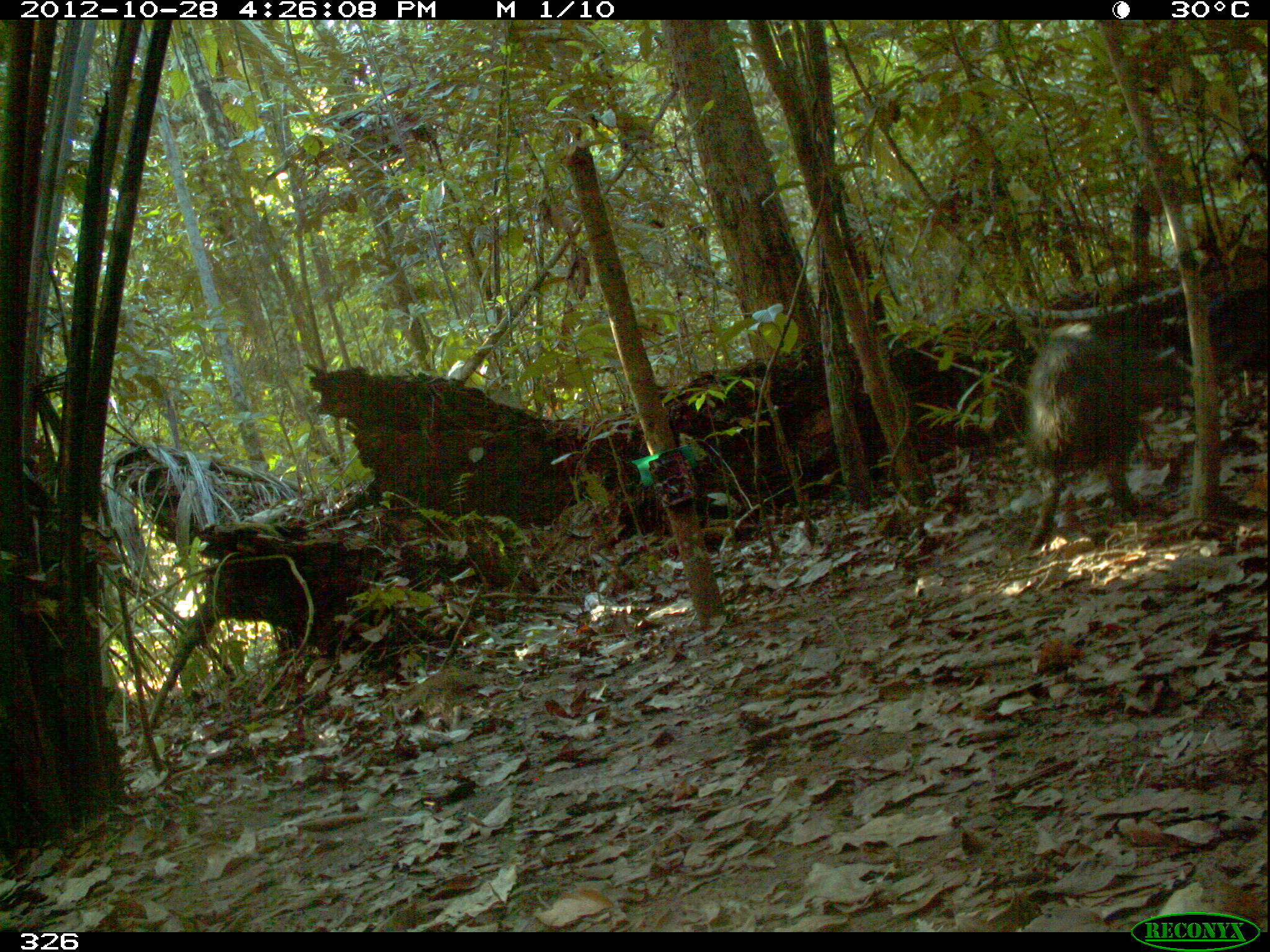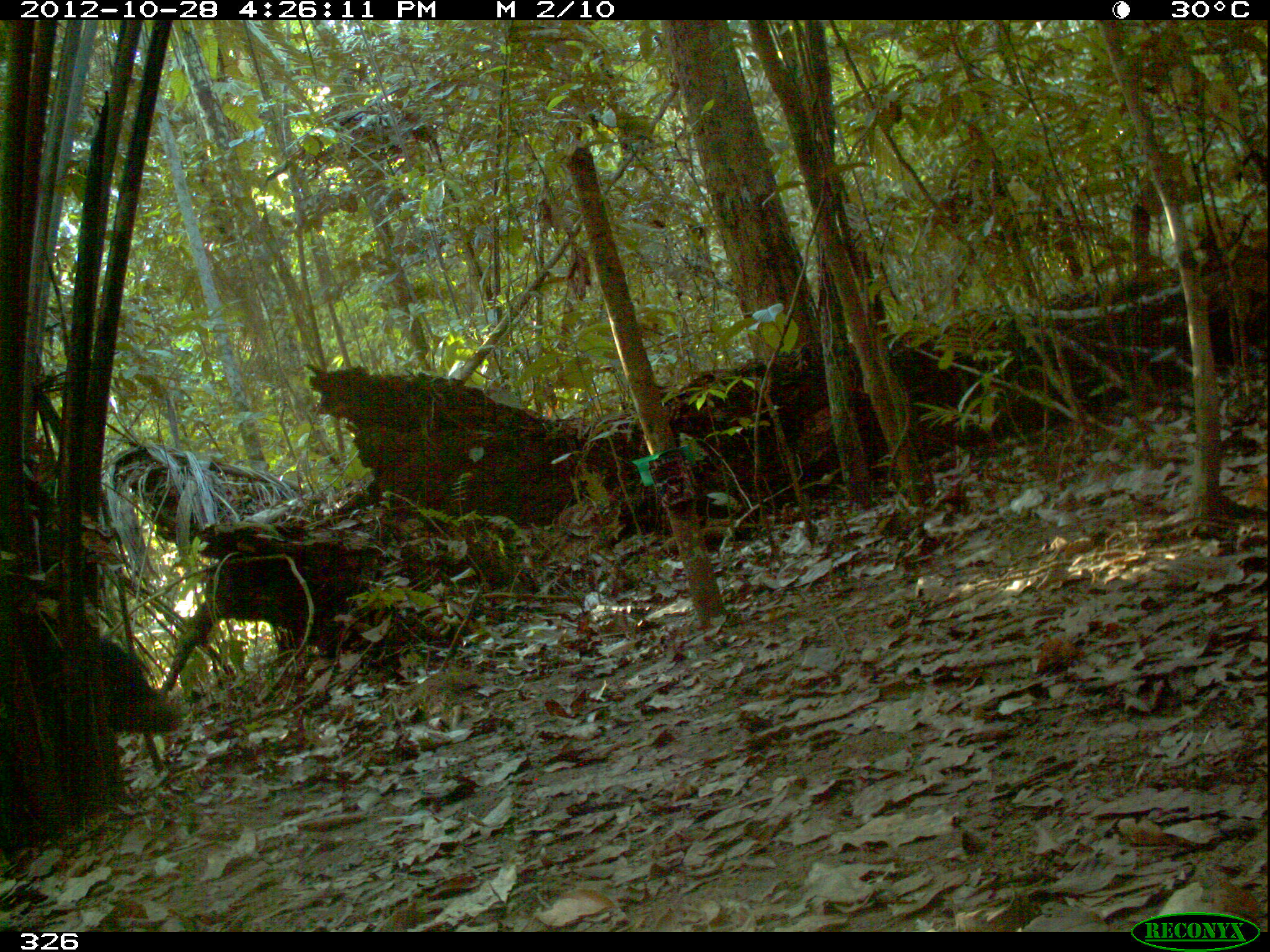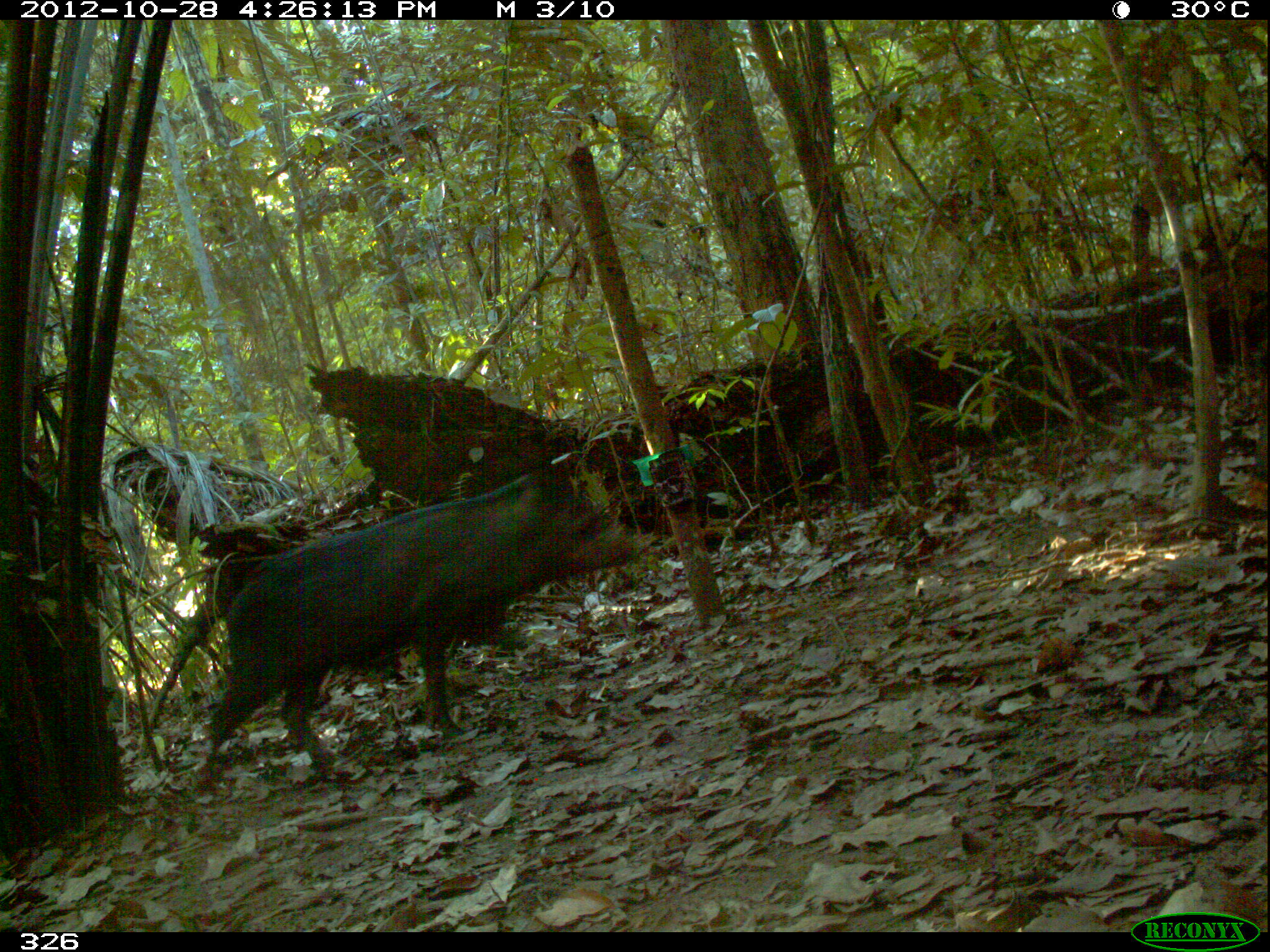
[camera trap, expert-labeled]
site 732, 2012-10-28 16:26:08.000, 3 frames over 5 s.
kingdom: Animalia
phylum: Chordata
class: Mammalia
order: Artiodactyla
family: Tayassuidae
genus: Tayassu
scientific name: Tayassu pecari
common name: white-lipped peccary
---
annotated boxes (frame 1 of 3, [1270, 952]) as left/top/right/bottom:
tayassu pecari: 1022/322/1141/553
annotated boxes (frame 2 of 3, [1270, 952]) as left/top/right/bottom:
tayassu pecari: 22/614/179/742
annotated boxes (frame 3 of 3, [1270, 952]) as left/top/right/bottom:
tayassu pecari: 192/465/631/774